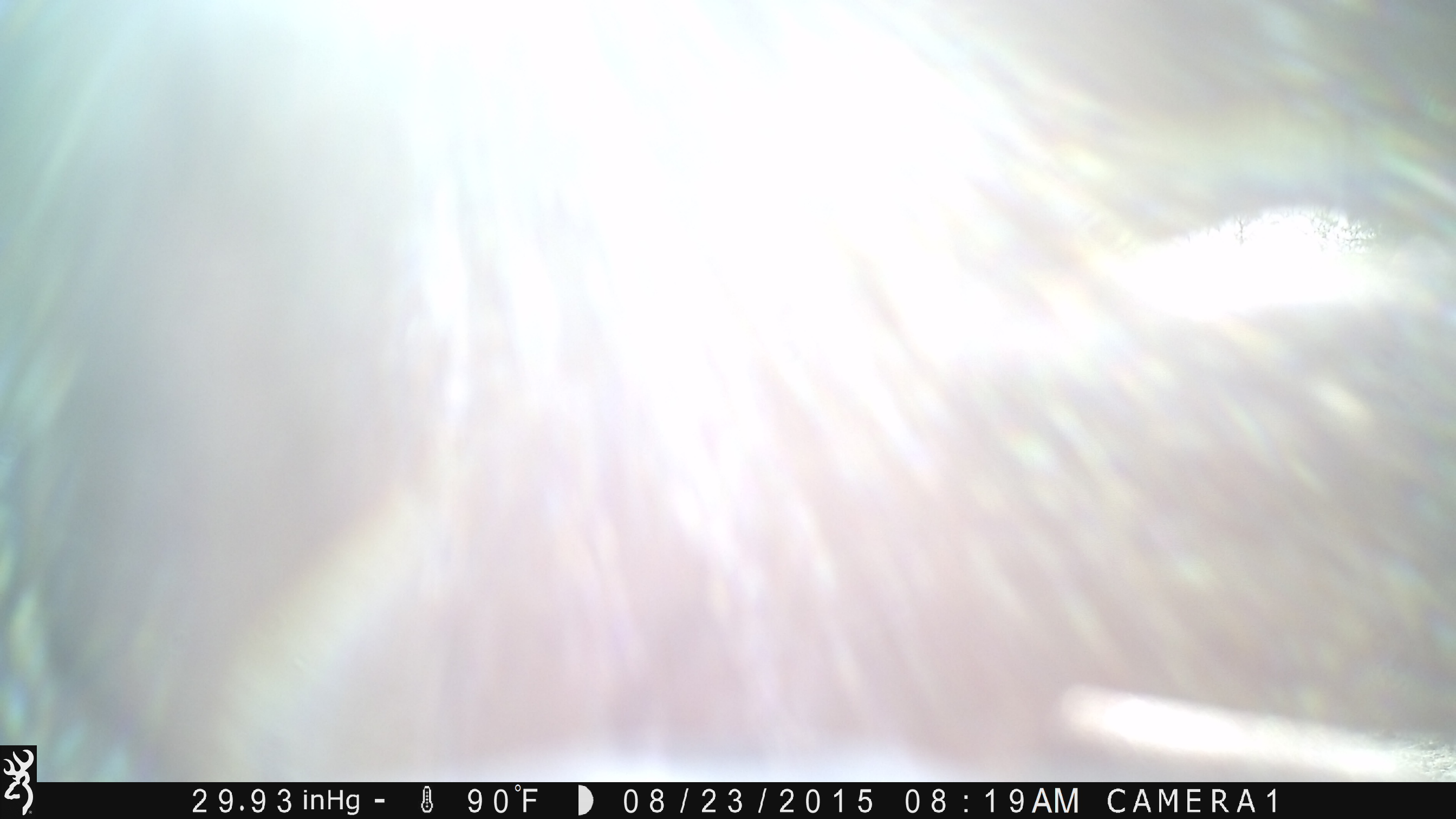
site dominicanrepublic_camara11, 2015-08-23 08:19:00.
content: unidentified animal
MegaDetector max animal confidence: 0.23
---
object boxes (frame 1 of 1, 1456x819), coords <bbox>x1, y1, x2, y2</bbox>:
unknown: <bbox>0, 9, 1456, 789</bbox>